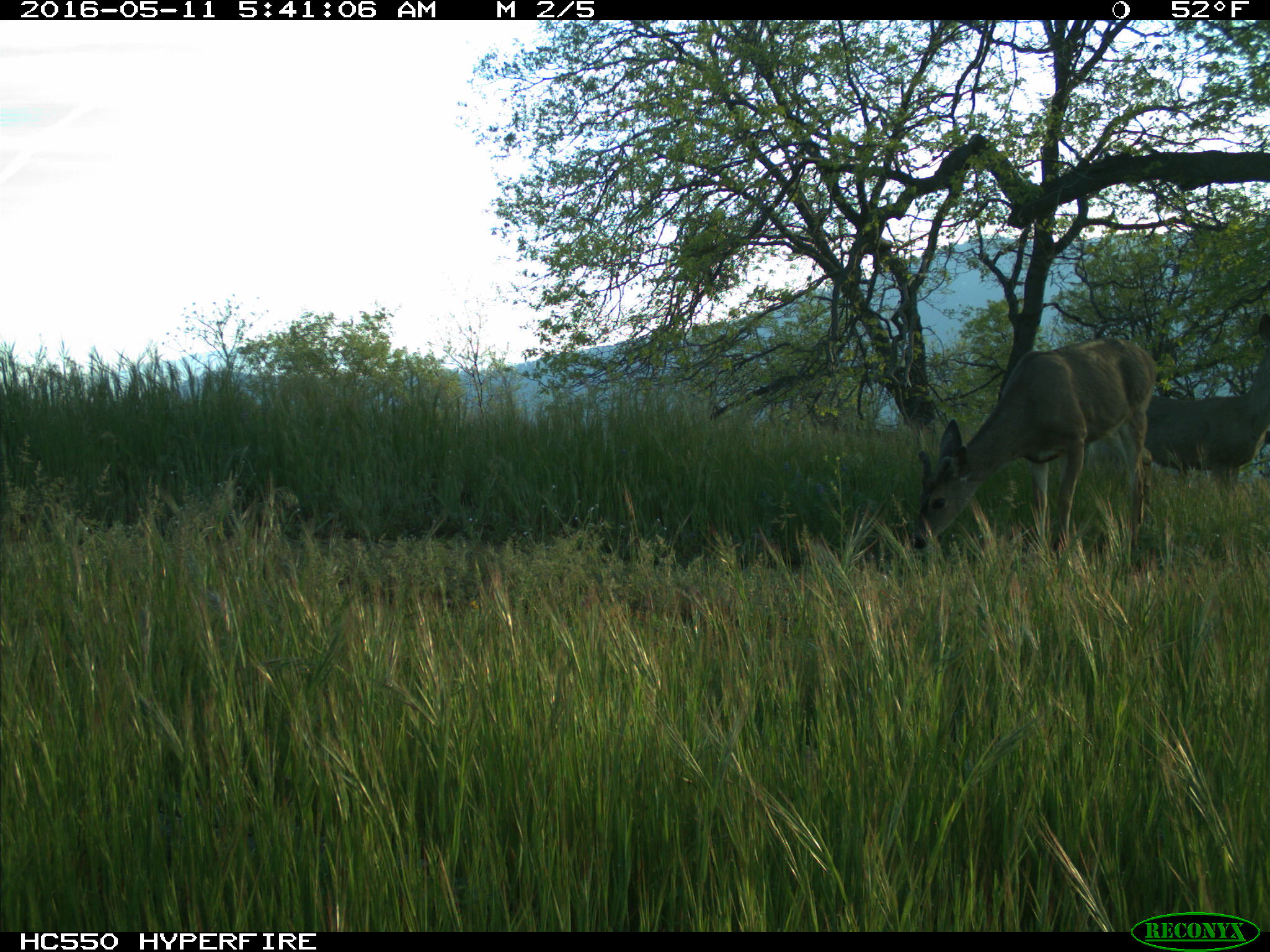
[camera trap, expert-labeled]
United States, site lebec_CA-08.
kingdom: Animalia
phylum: Chordata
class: Mammalia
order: Artiodactyla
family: Cervidae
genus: Odocoileus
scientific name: Odocoileus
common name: deer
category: unidentified deer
Unidentified deer (deer) (Odocoileus).